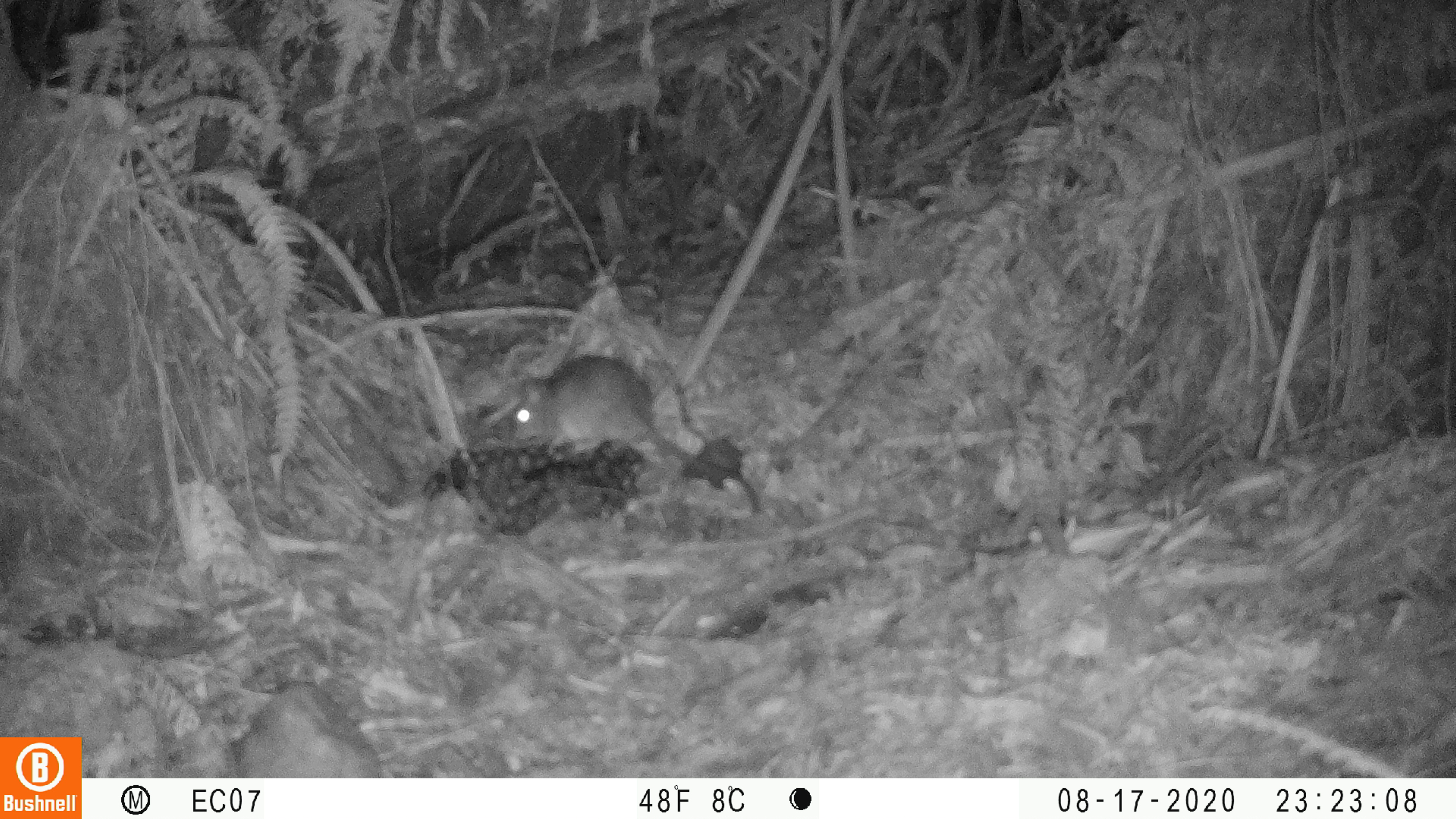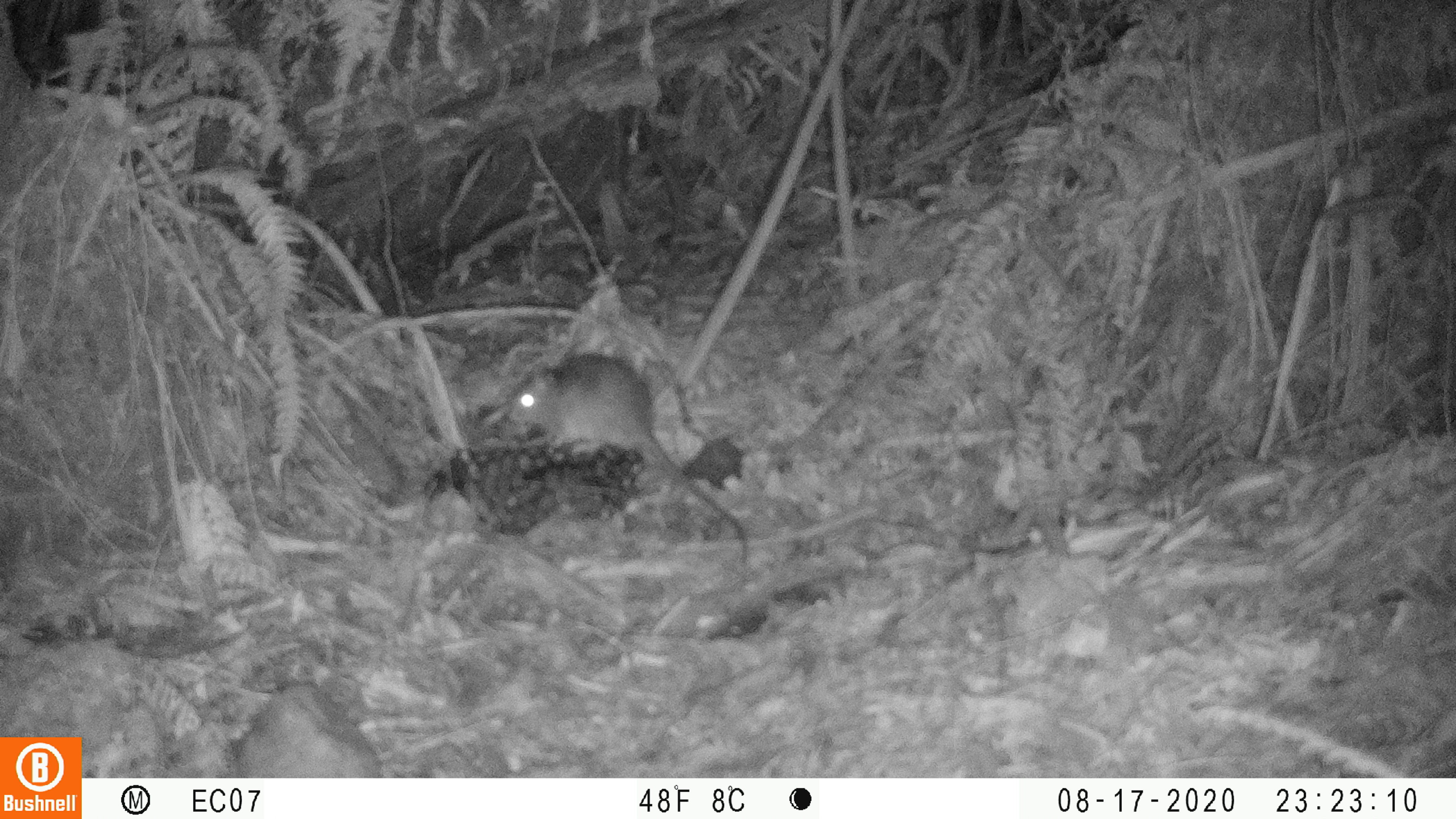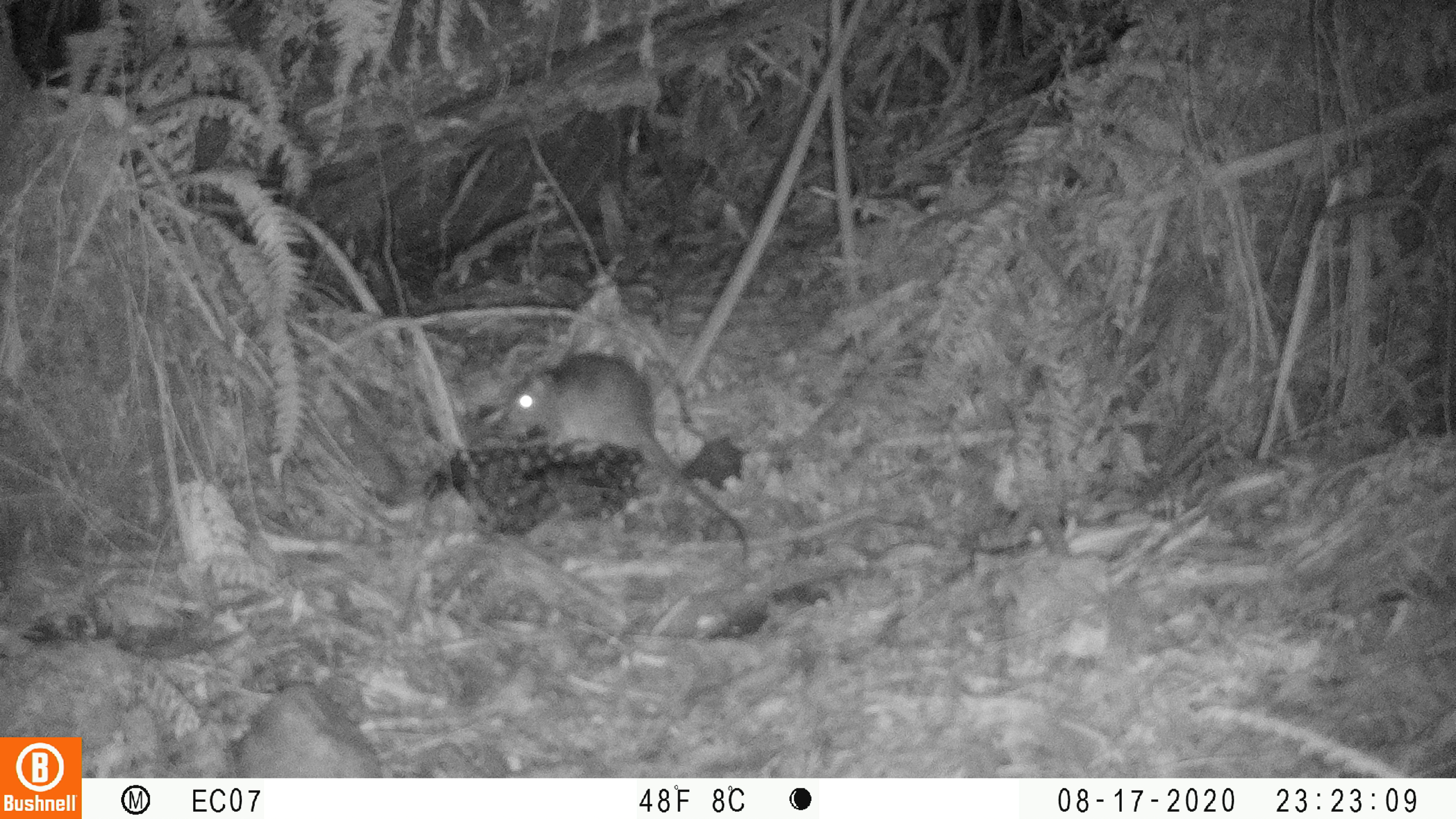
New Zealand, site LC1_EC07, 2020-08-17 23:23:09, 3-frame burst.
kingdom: Animalia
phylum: Chordata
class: Mammalia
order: Rodentia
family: Muridae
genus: Rattus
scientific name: Rattus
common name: rat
Rat (Rattus).